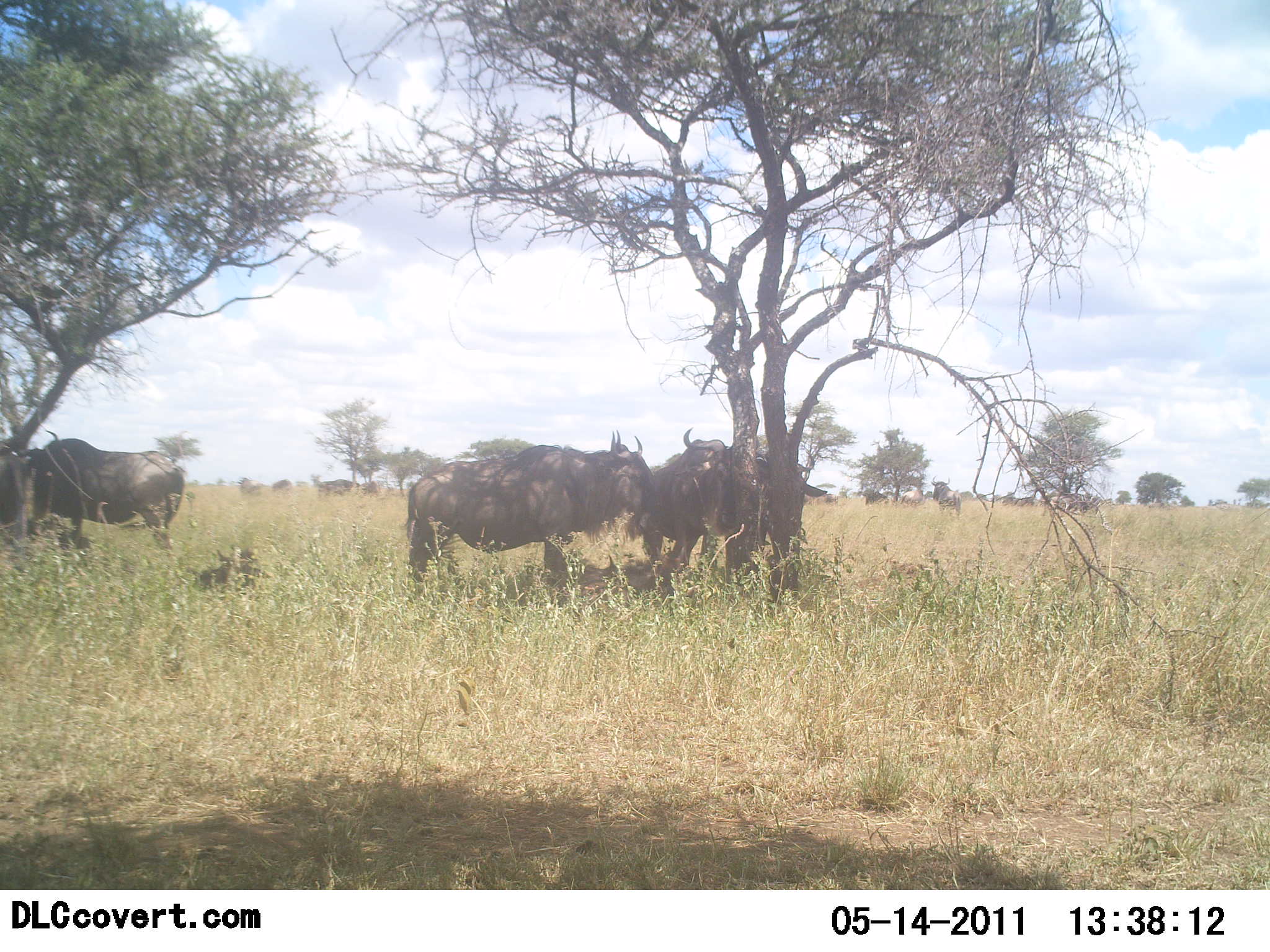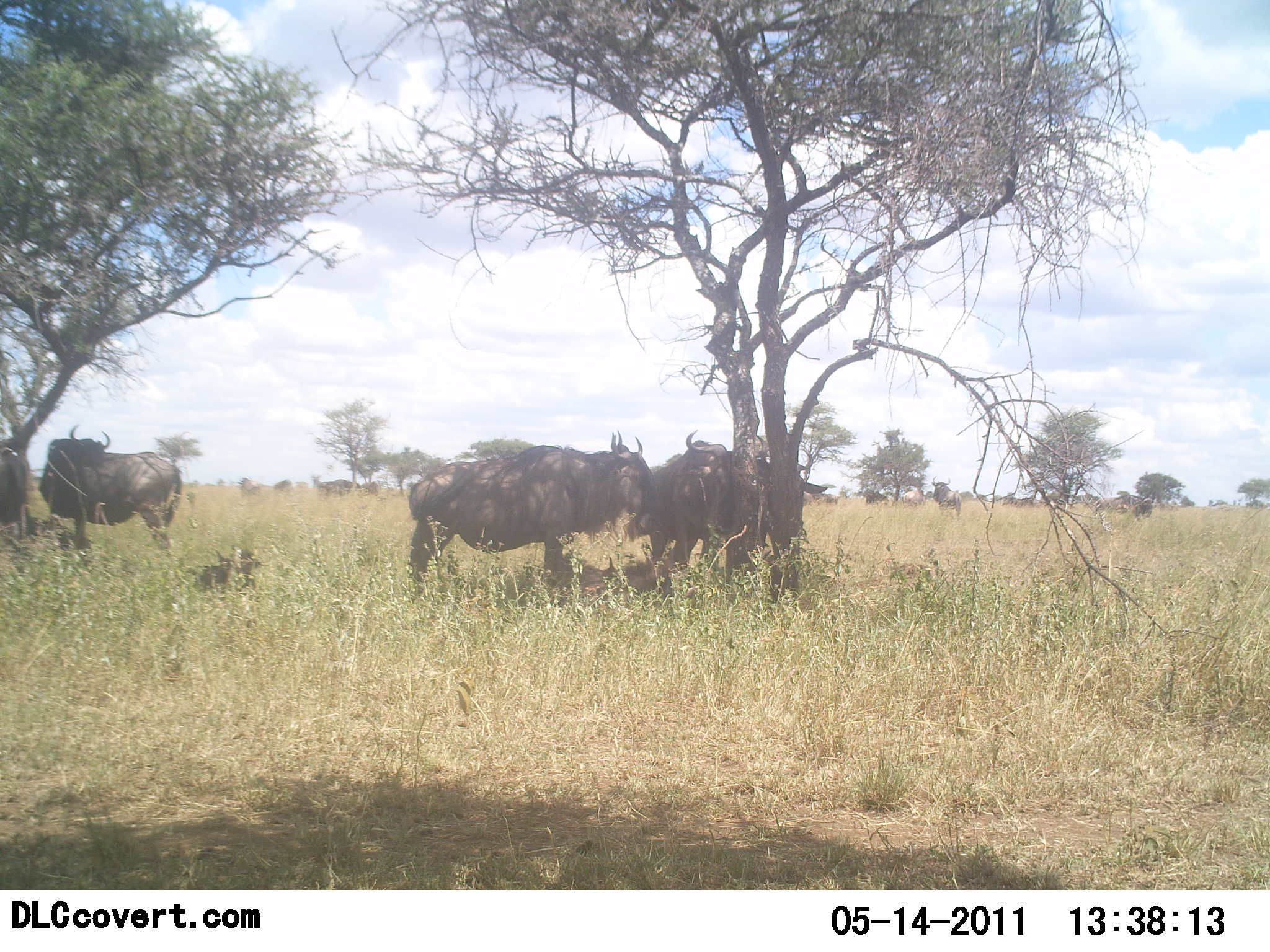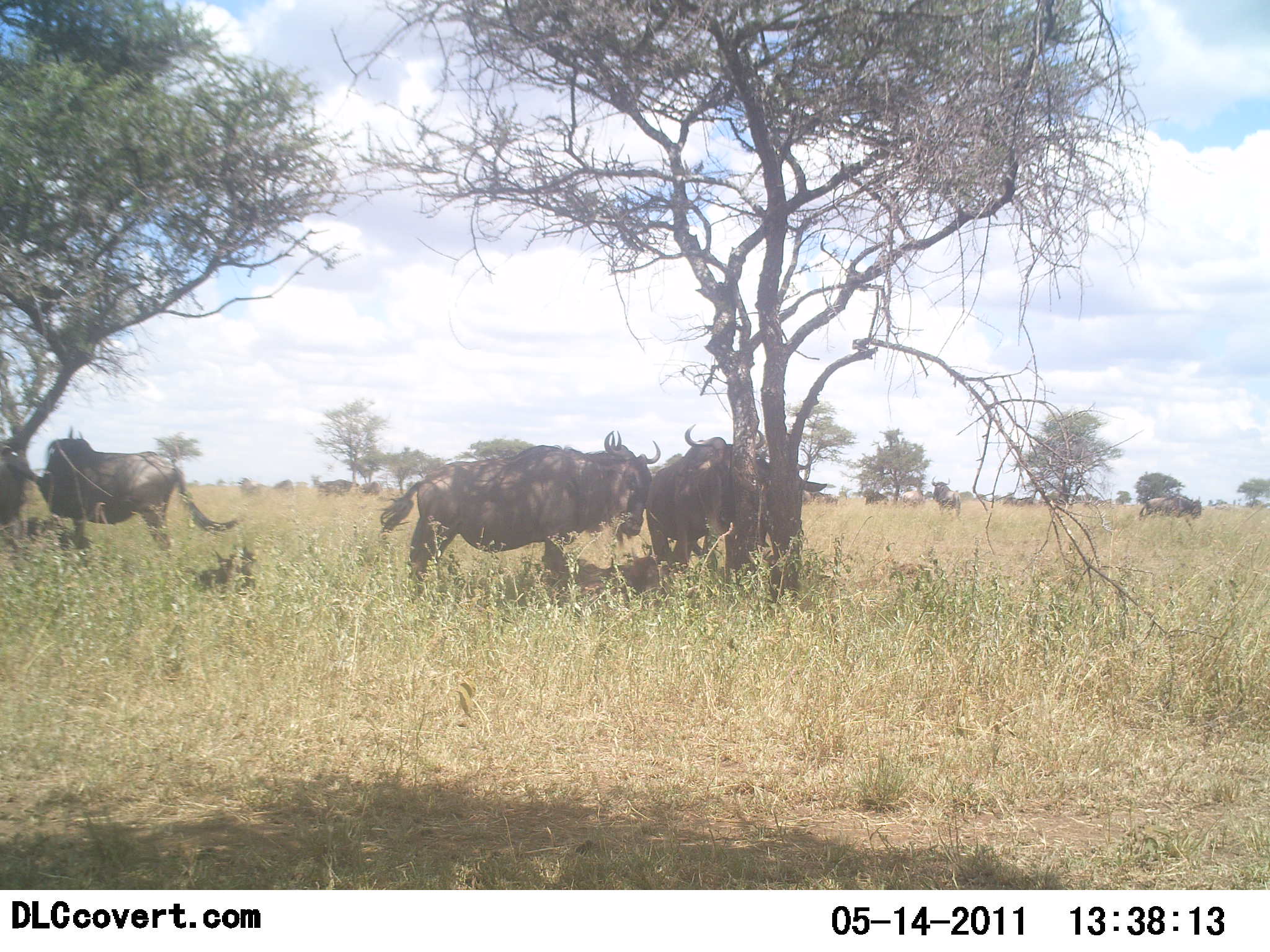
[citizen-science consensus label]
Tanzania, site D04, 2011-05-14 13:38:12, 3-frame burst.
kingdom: Animalia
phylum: Chordata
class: Mammalia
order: Artiodactyla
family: Bovidae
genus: Connochaetes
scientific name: Connochaetes taurinus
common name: blue wildebeest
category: wildebeest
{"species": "wildebeest (blue wildebeest) (Connochaetes taurinus)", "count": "11-50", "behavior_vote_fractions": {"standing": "100%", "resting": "31%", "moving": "38%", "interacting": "8%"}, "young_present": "23%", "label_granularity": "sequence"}